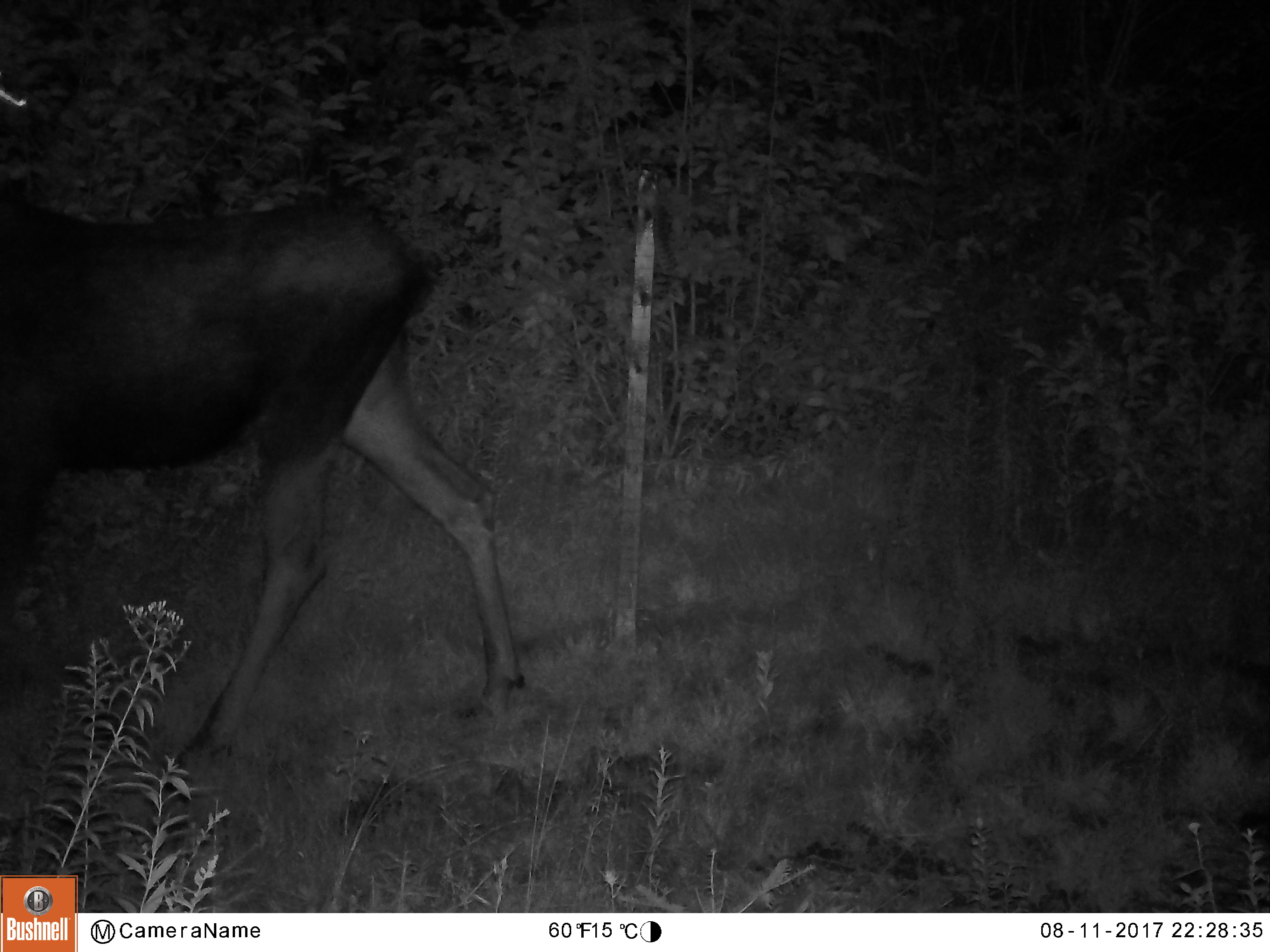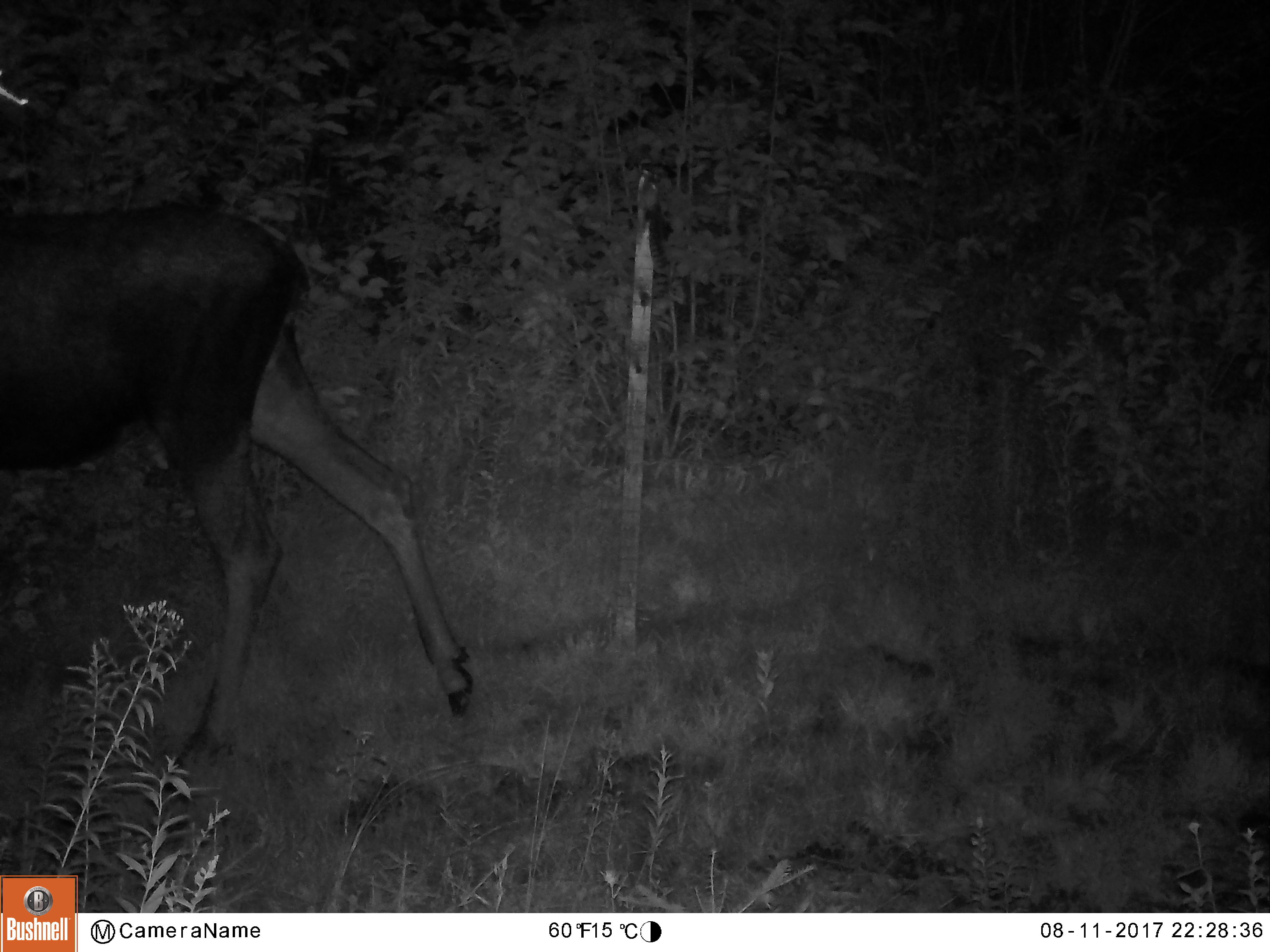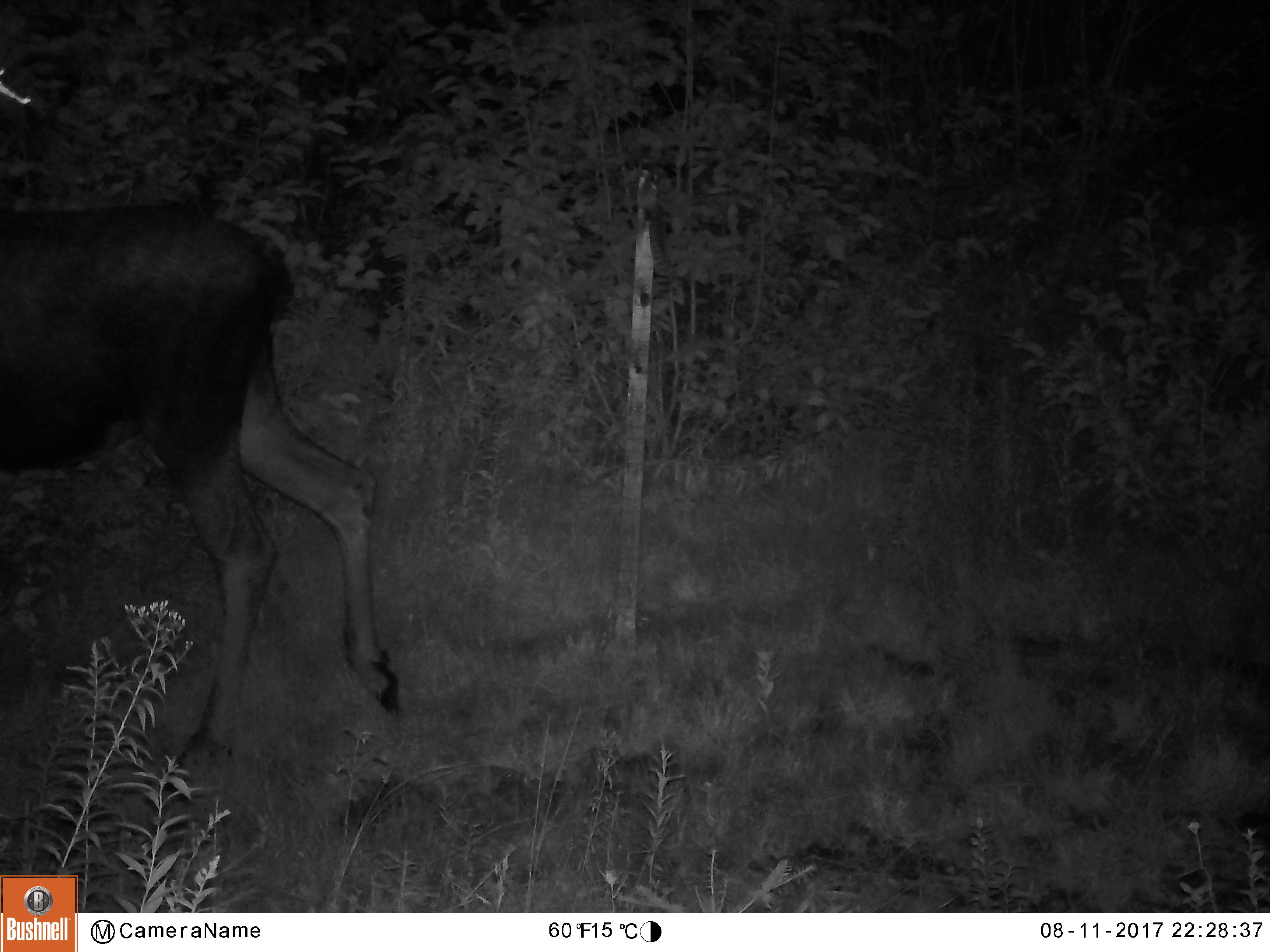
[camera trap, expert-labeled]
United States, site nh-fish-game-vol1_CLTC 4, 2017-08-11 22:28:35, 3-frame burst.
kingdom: Animalia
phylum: Chordata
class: Mammalia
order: Artiodactyla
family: Cervidae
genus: Alces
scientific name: Alces alces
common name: moose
Moose (Alces alces).